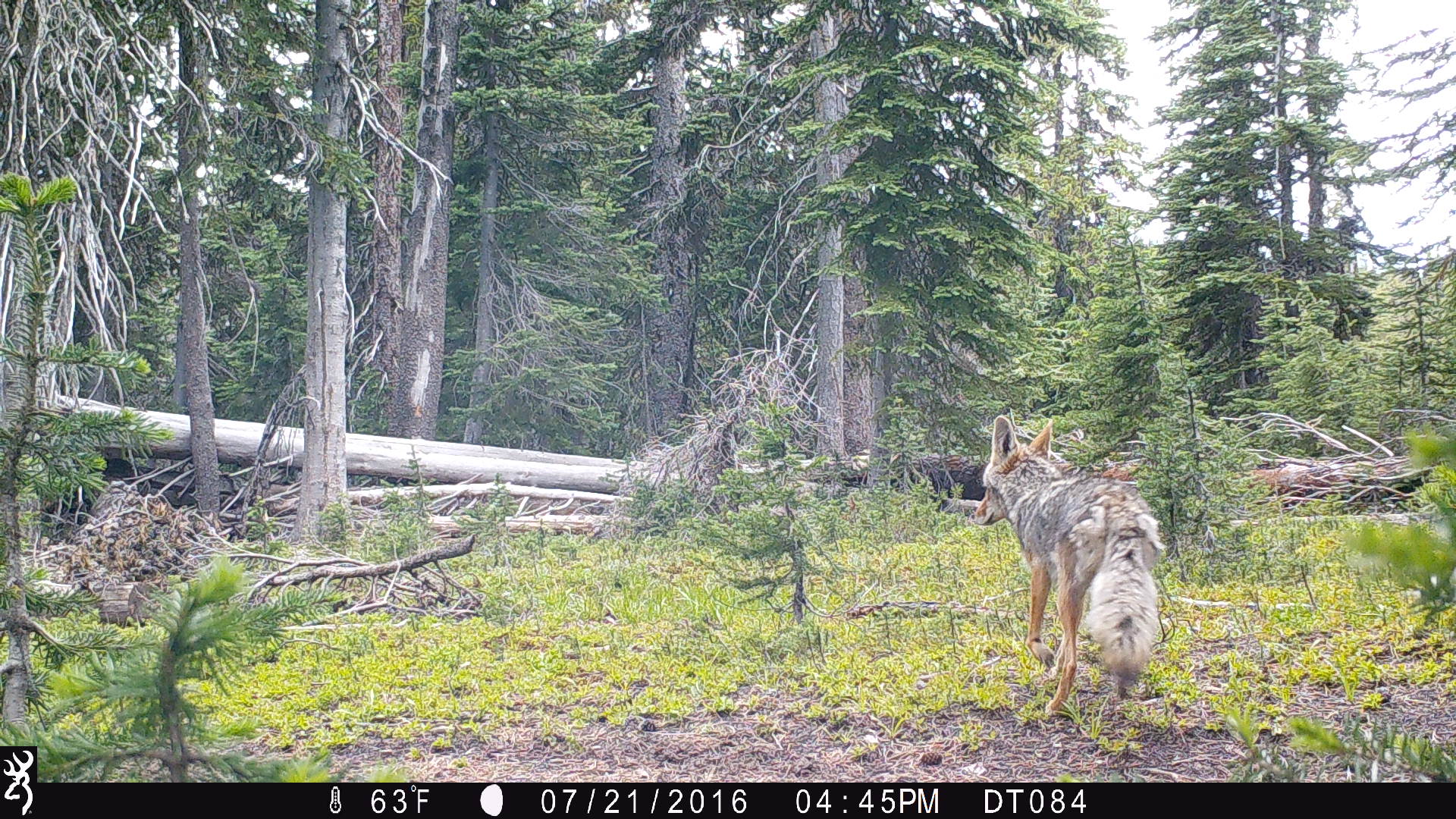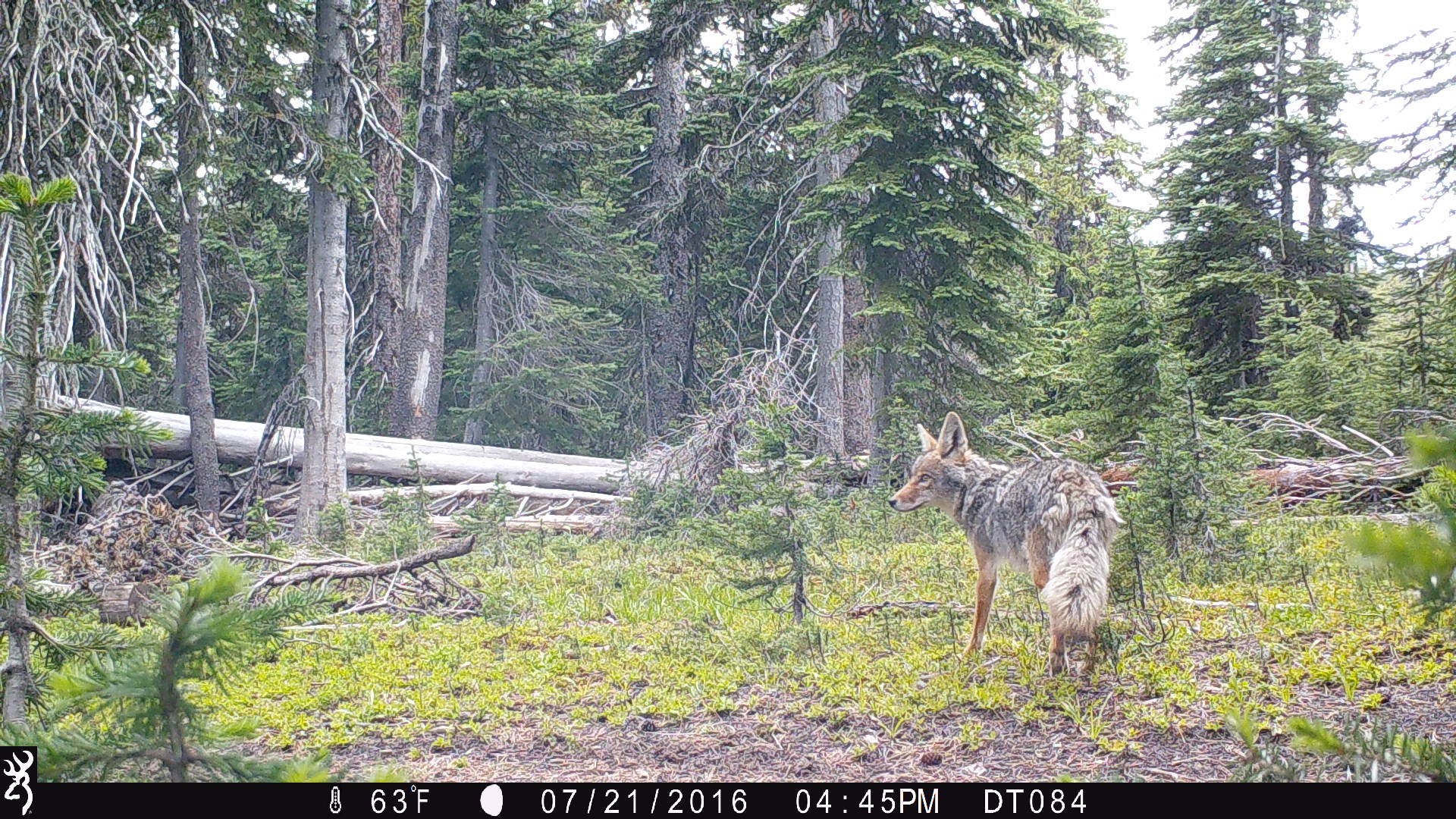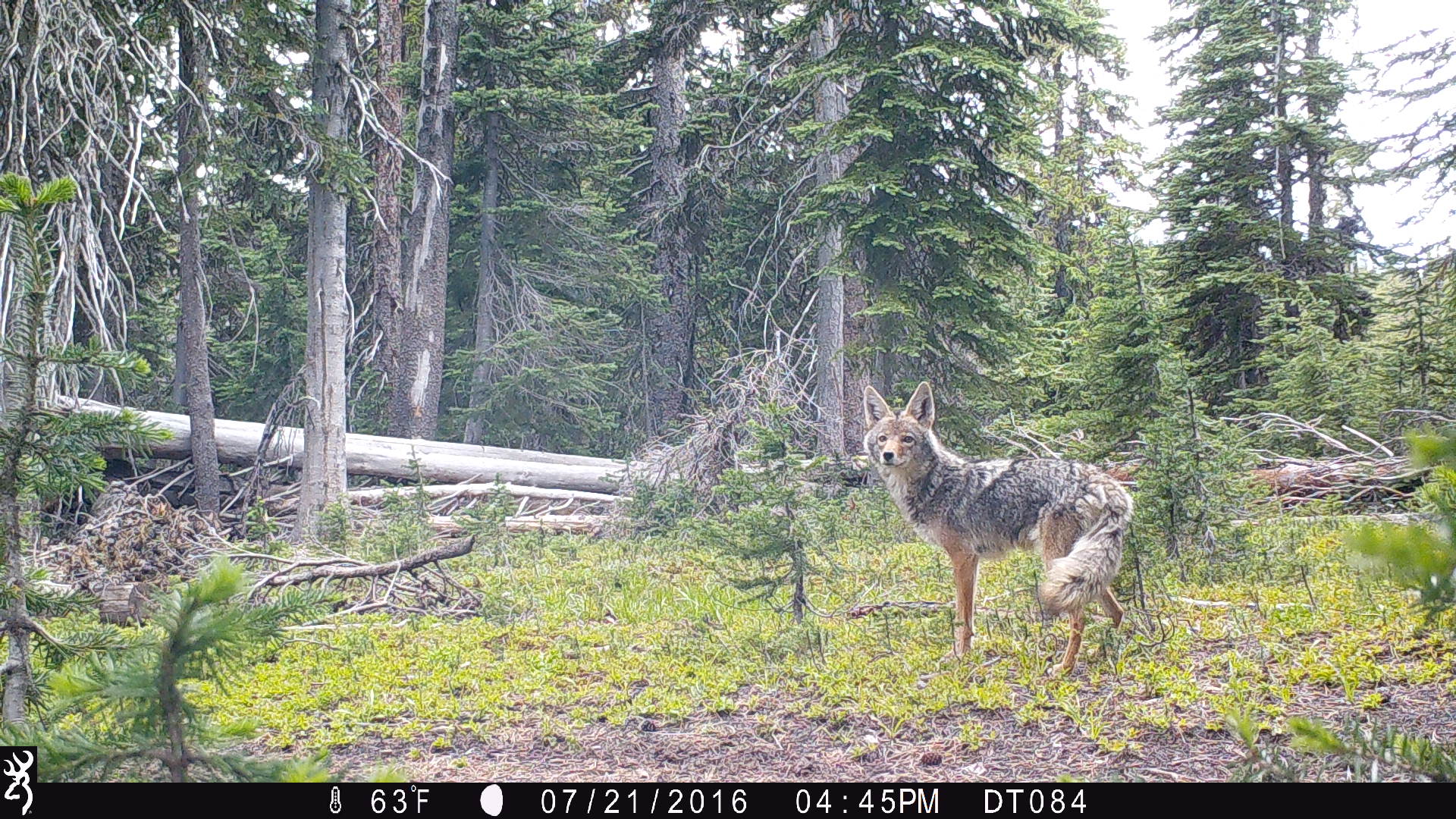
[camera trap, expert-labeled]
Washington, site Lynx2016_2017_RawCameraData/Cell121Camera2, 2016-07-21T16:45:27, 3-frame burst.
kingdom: Animalia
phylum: Chordata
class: Mammalia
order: Carnivora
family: Canidae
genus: Canis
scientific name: Canis latrans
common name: coyote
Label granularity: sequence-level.